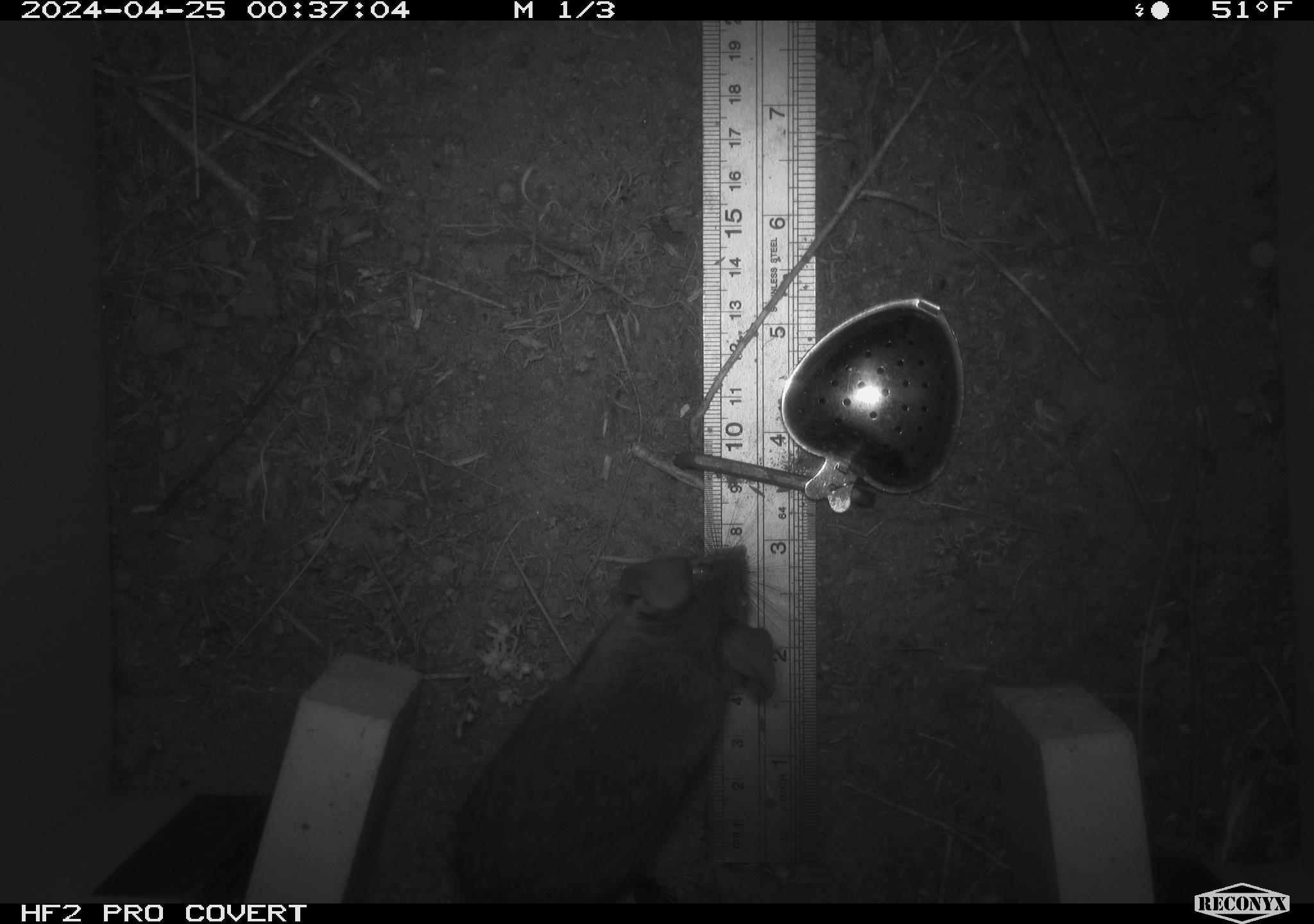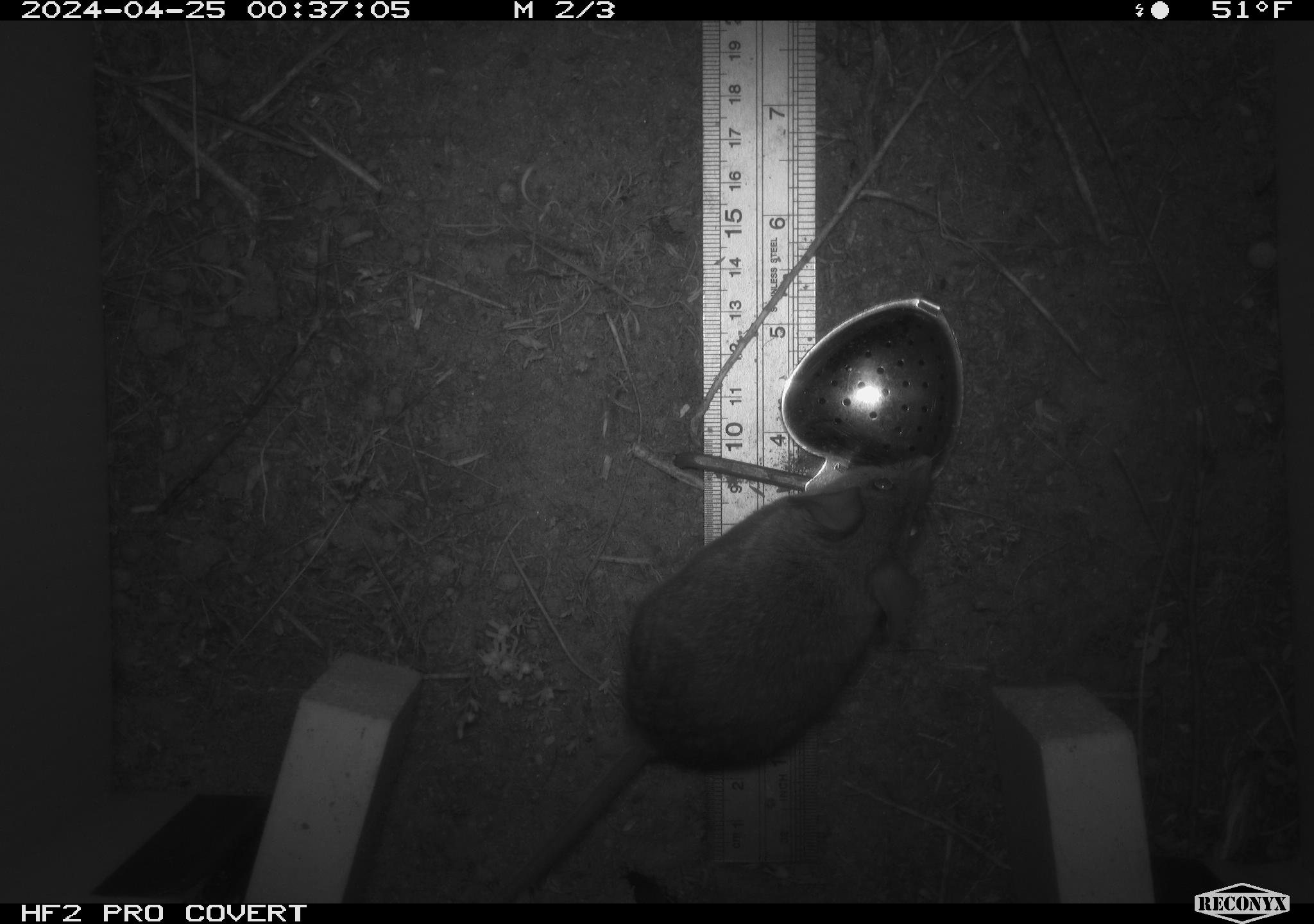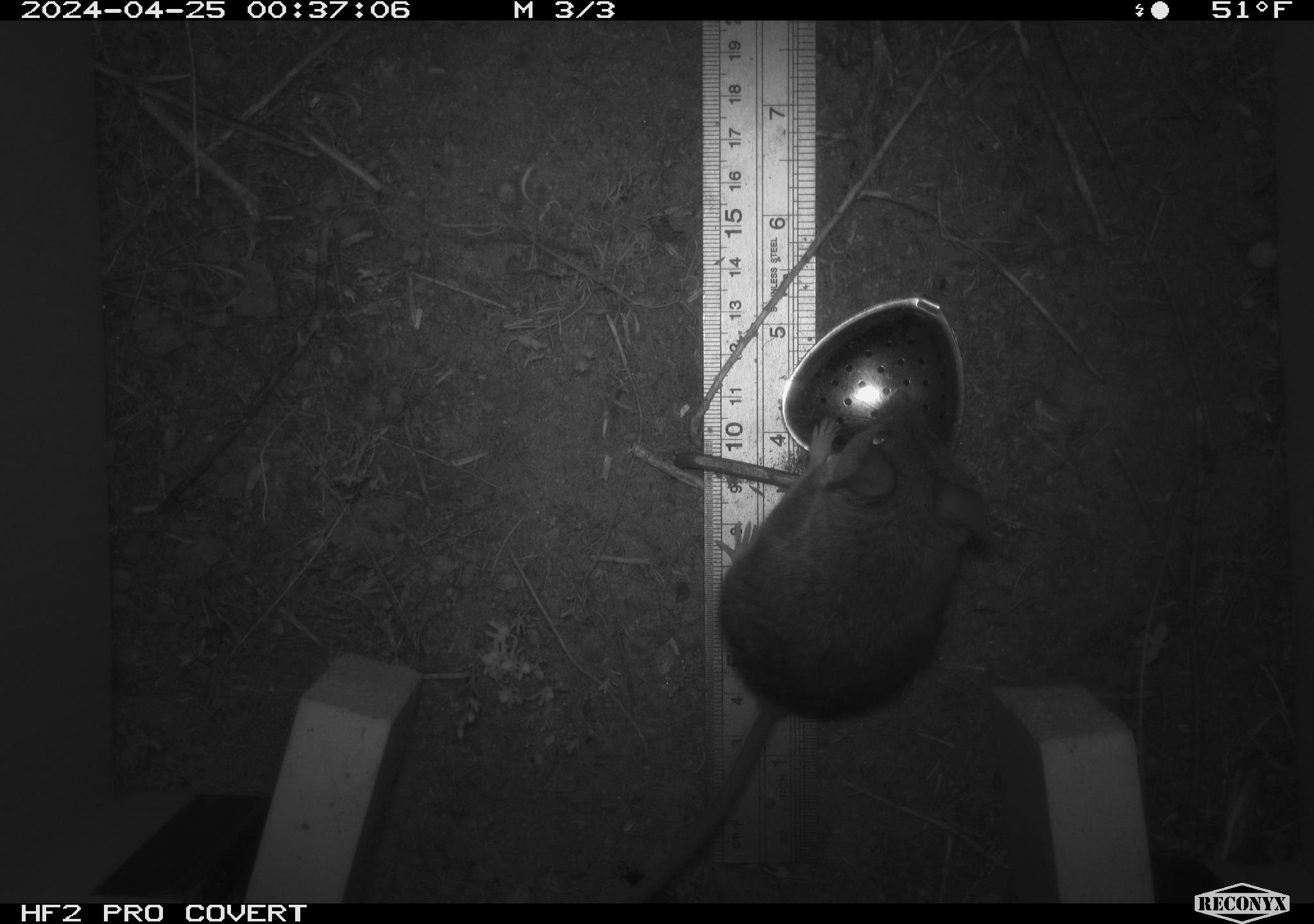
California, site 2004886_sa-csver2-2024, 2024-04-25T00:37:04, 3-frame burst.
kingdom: Animalia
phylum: Chordata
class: Mammalia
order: Rodentia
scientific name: Rodentia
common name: rodent